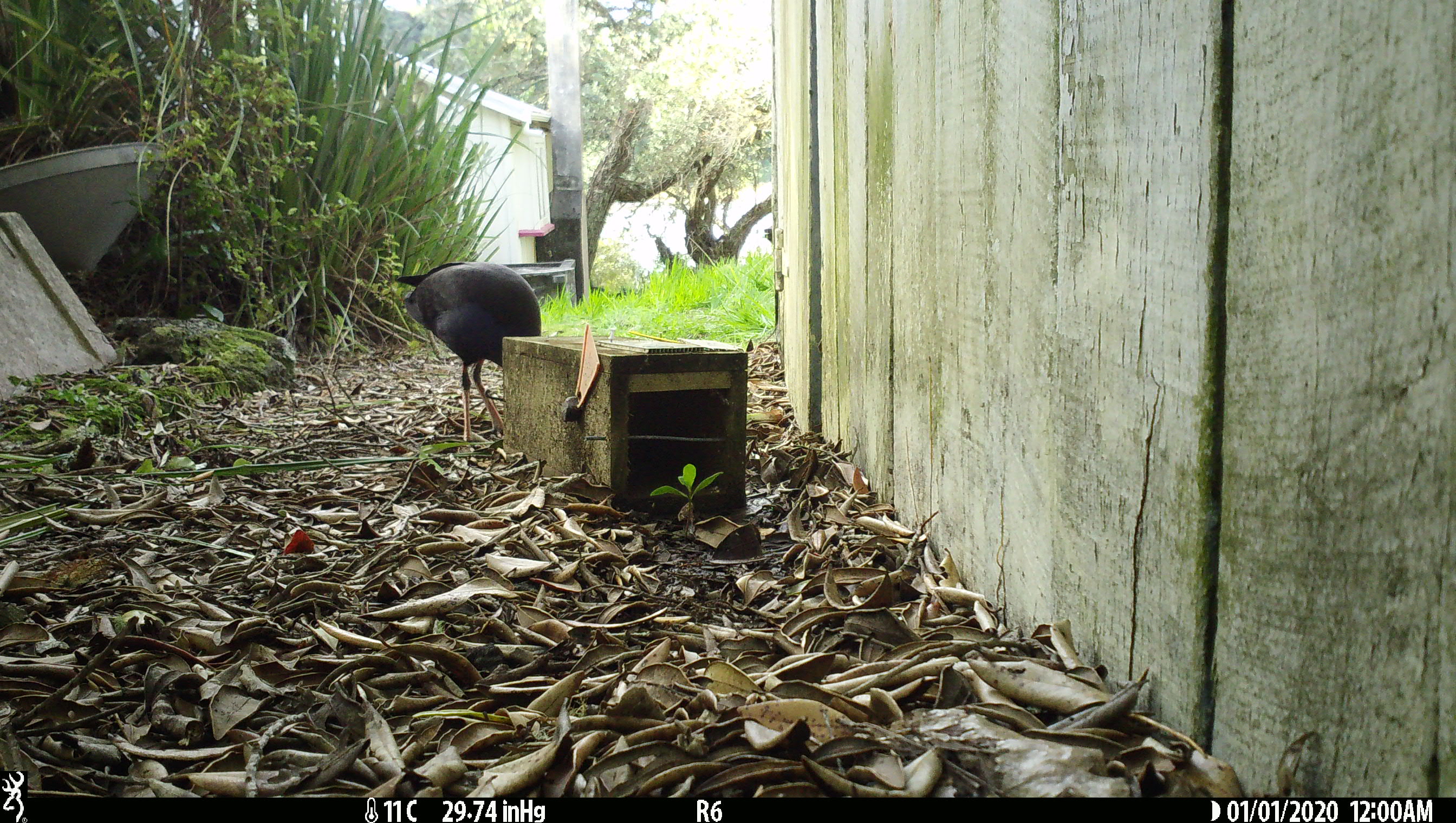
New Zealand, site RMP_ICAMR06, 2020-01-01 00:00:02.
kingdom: Animalia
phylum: Chordata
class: Aves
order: Gruiformes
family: Rallidae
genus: Porphyrio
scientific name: Porphyrio melanotus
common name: australasian swamphen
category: pukeko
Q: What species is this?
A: Pukeko (australasian swamphen) (Porphyrio melanotus).